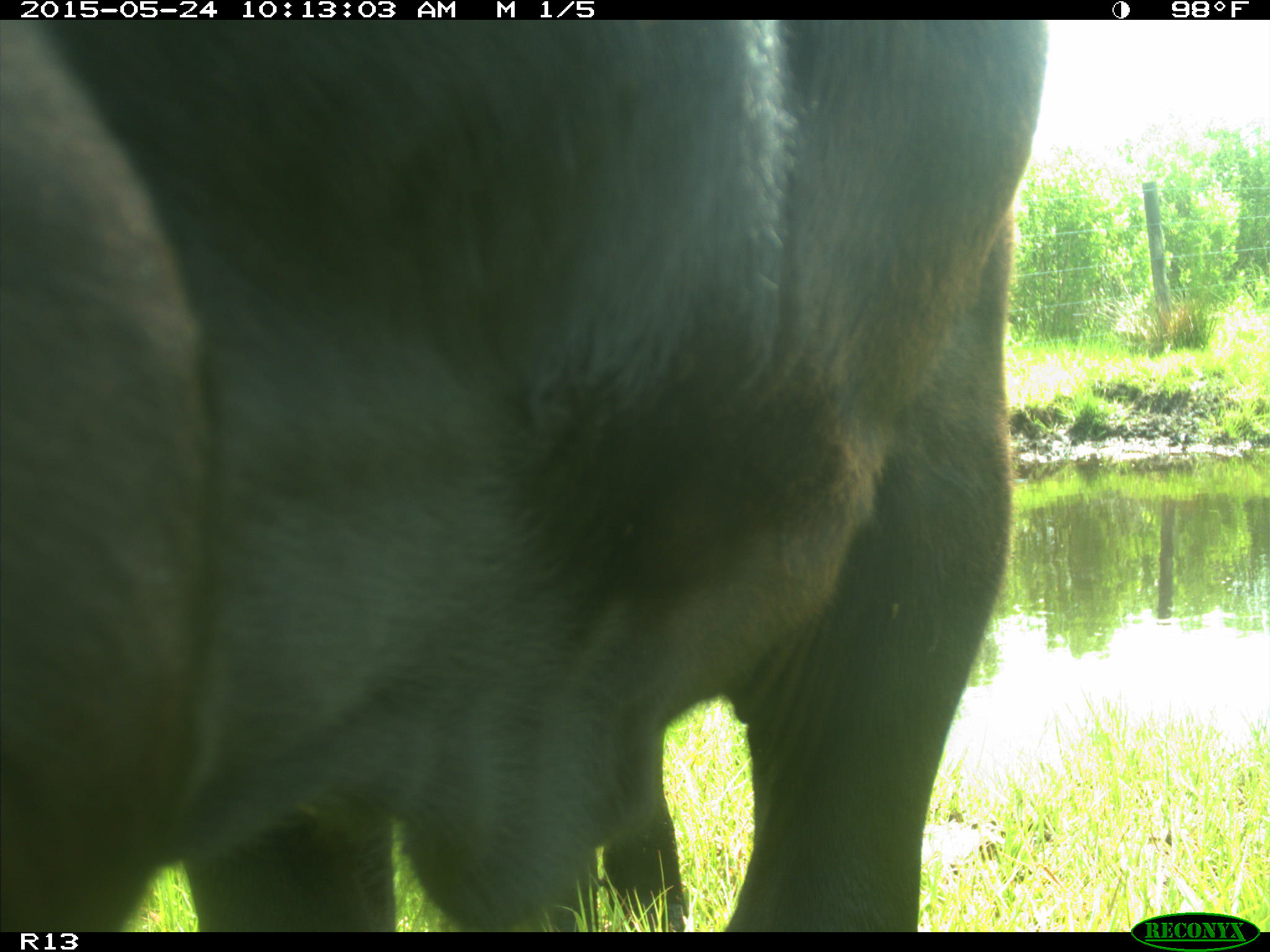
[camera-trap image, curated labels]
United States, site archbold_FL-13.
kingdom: Animalia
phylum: Chordata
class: Mammalia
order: Artiodactyla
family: Bovidae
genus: Bos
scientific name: Bos taurus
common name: domestic cow